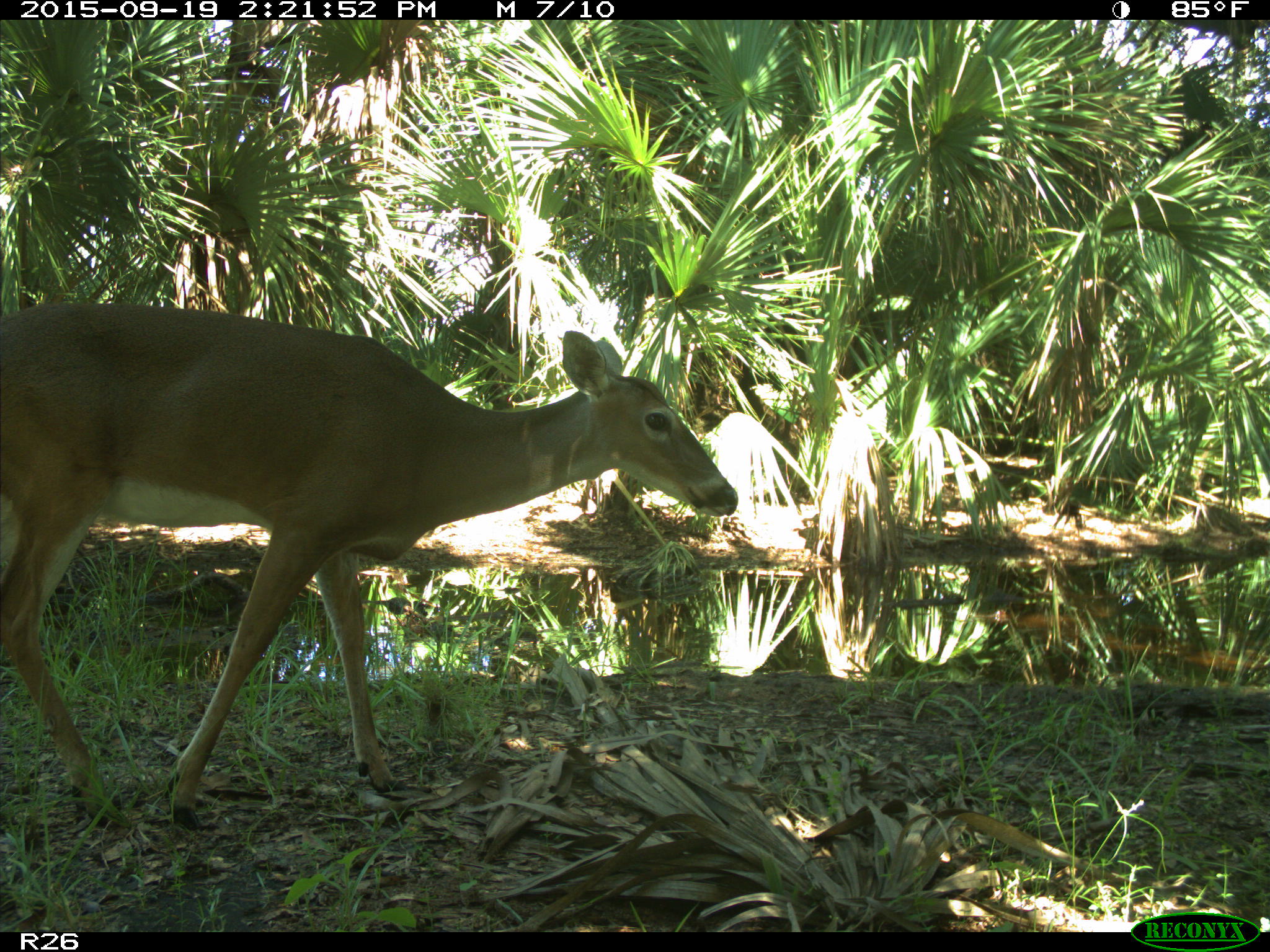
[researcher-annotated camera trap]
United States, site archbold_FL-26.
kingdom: Animalia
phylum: Chordata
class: Mammalia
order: Artiodactyla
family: Cervidae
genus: Odocoileus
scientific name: Odocoileus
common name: deer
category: unidentified deer